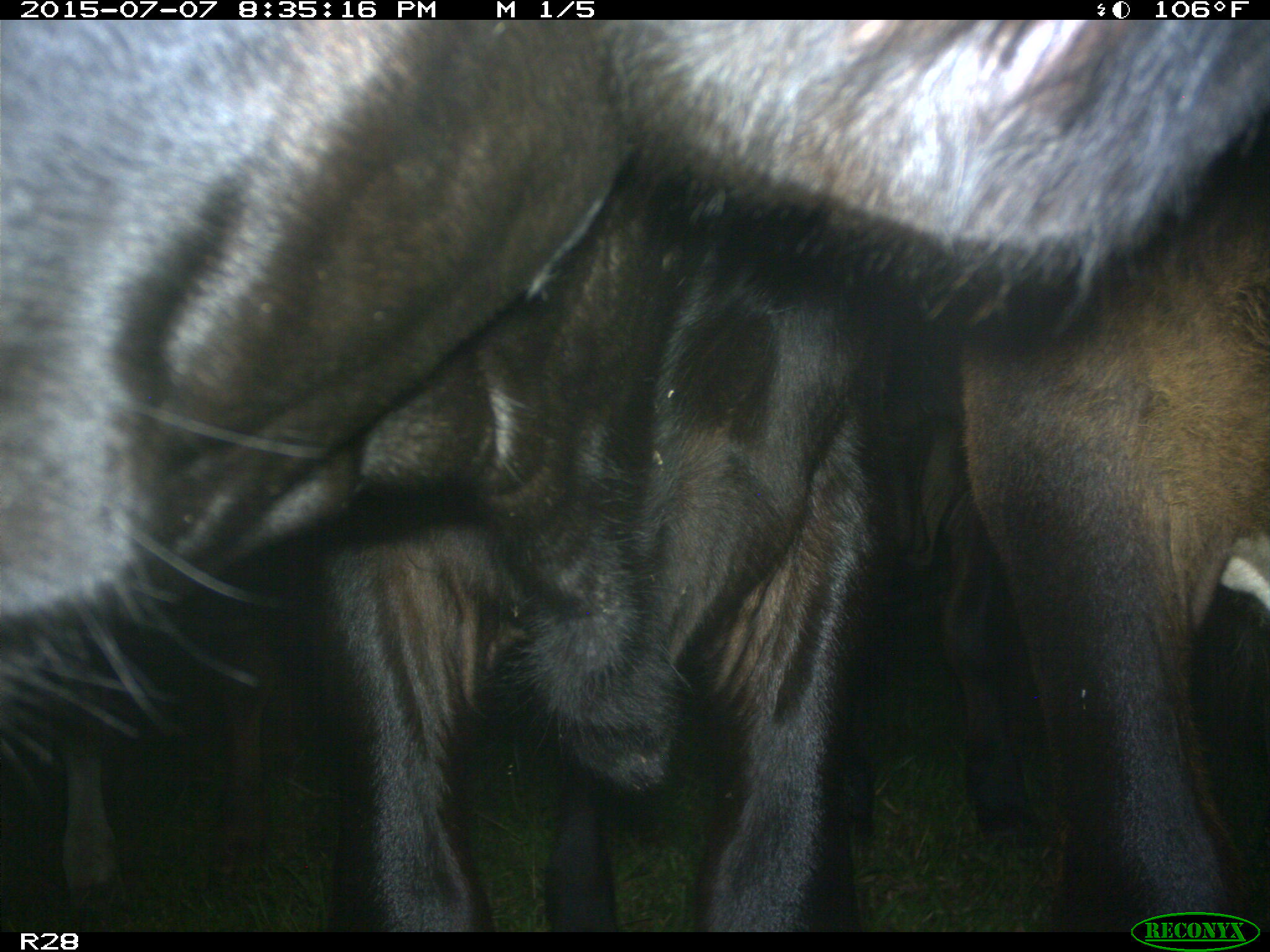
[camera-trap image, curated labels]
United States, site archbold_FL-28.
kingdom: Animalia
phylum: Chordata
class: Mammalia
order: Artiodactyla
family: Bovidae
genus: Bos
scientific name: Bos taurus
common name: domestic cow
Bos taurus (domestic cow).